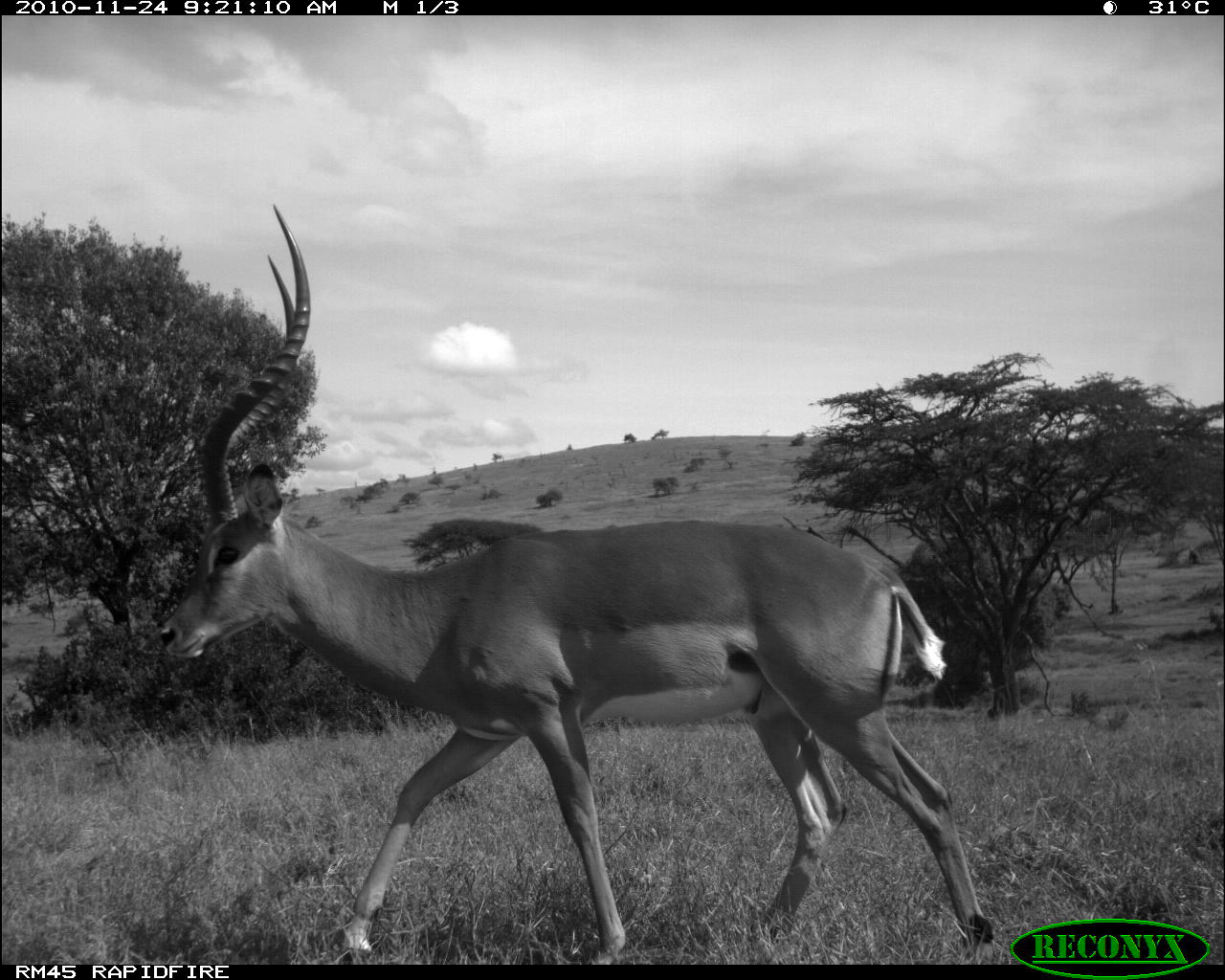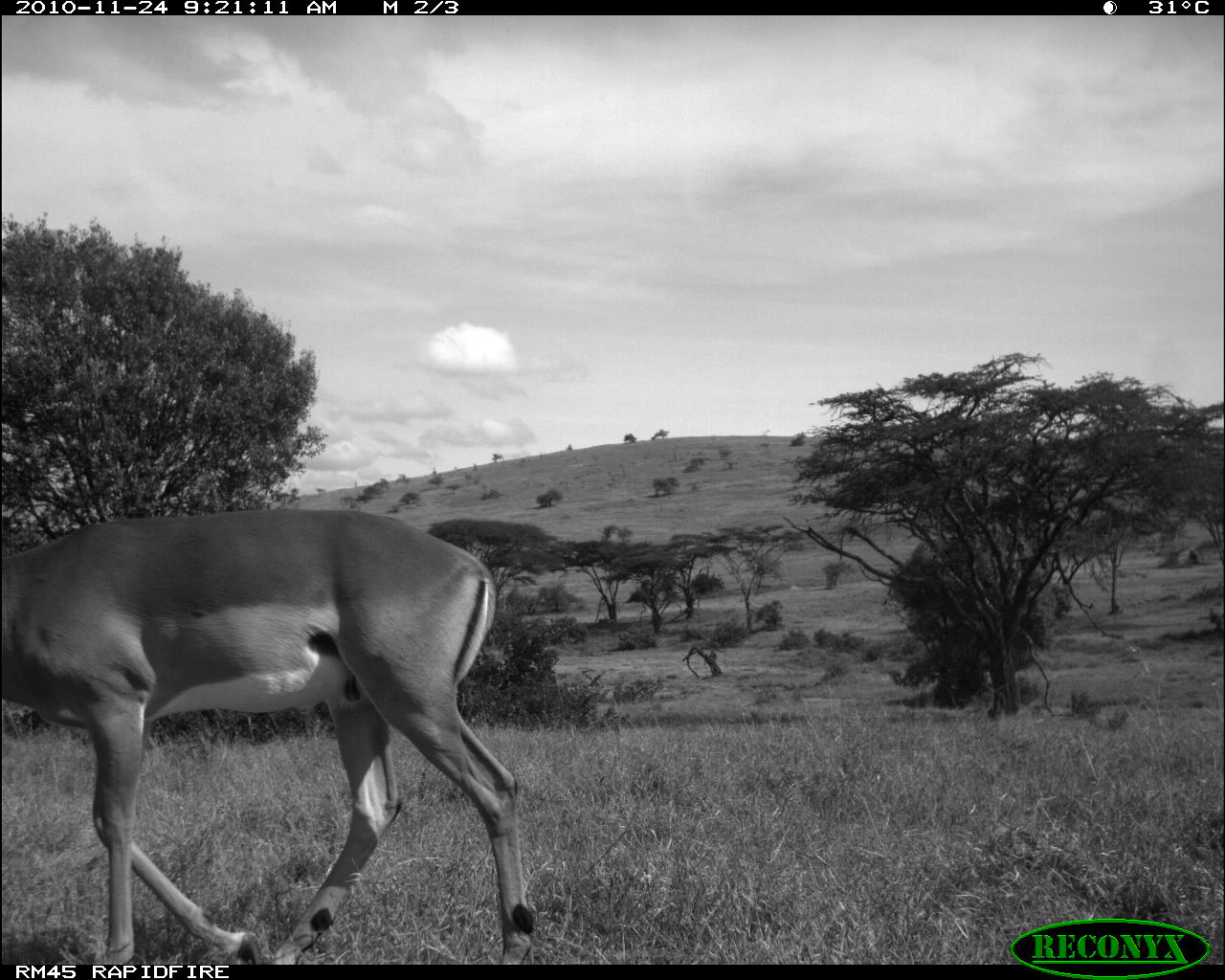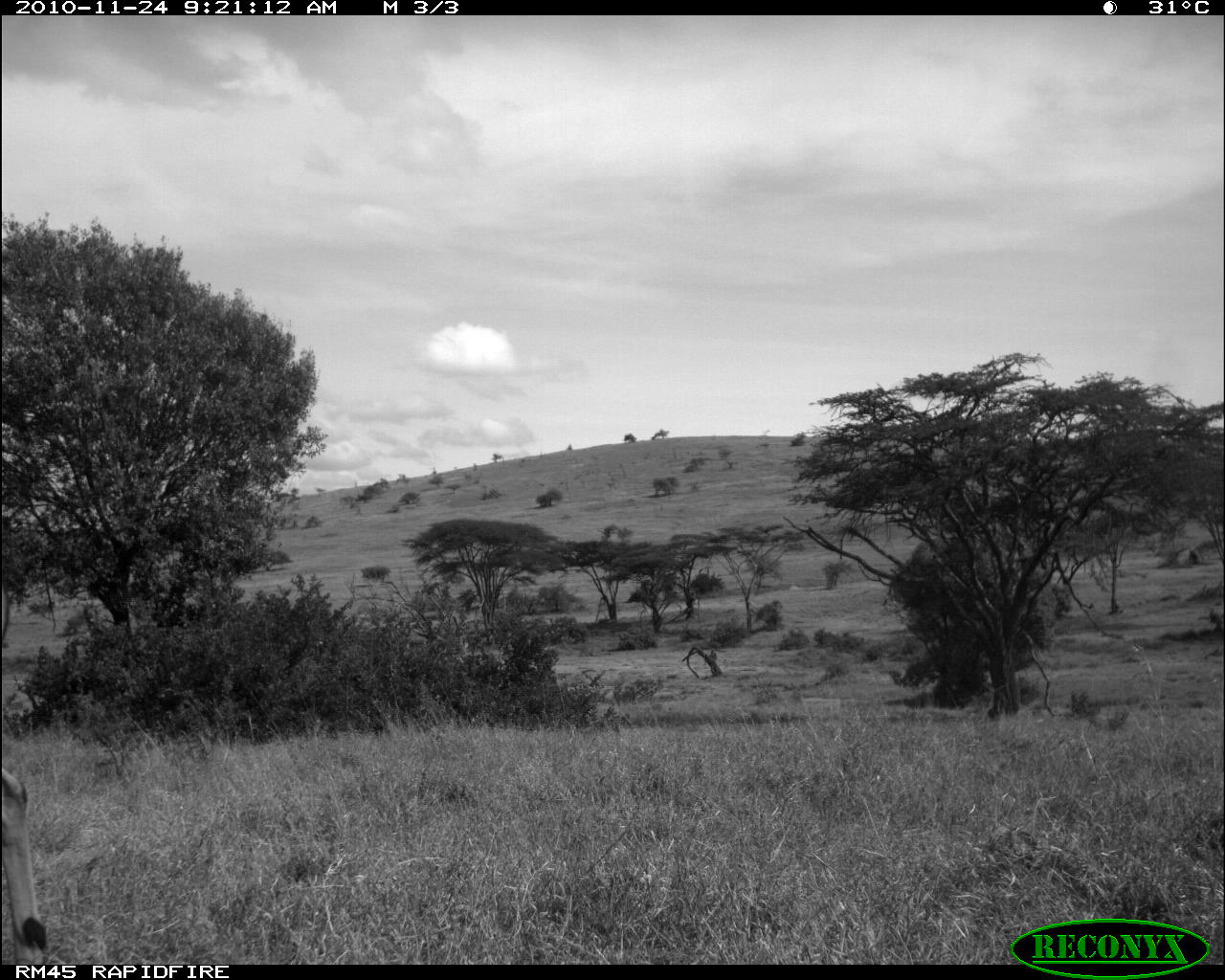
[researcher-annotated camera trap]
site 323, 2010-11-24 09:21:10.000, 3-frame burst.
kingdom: Animalia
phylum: Chordata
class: Mammalia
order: Artiodactyla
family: Bovidae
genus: Aepyceros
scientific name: Aepyceros melampus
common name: impala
Aepyceros melampus (impala), count 1.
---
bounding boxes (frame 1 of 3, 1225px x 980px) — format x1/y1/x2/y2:
aepyceros melampus: 153/201/997/962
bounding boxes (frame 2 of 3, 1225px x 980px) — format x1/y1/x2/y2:
aepyceros melampus: 1/506/532/962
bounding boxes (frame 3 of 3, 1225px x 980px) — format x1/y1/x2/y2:
aepyceros melampus: 1/584/48/962